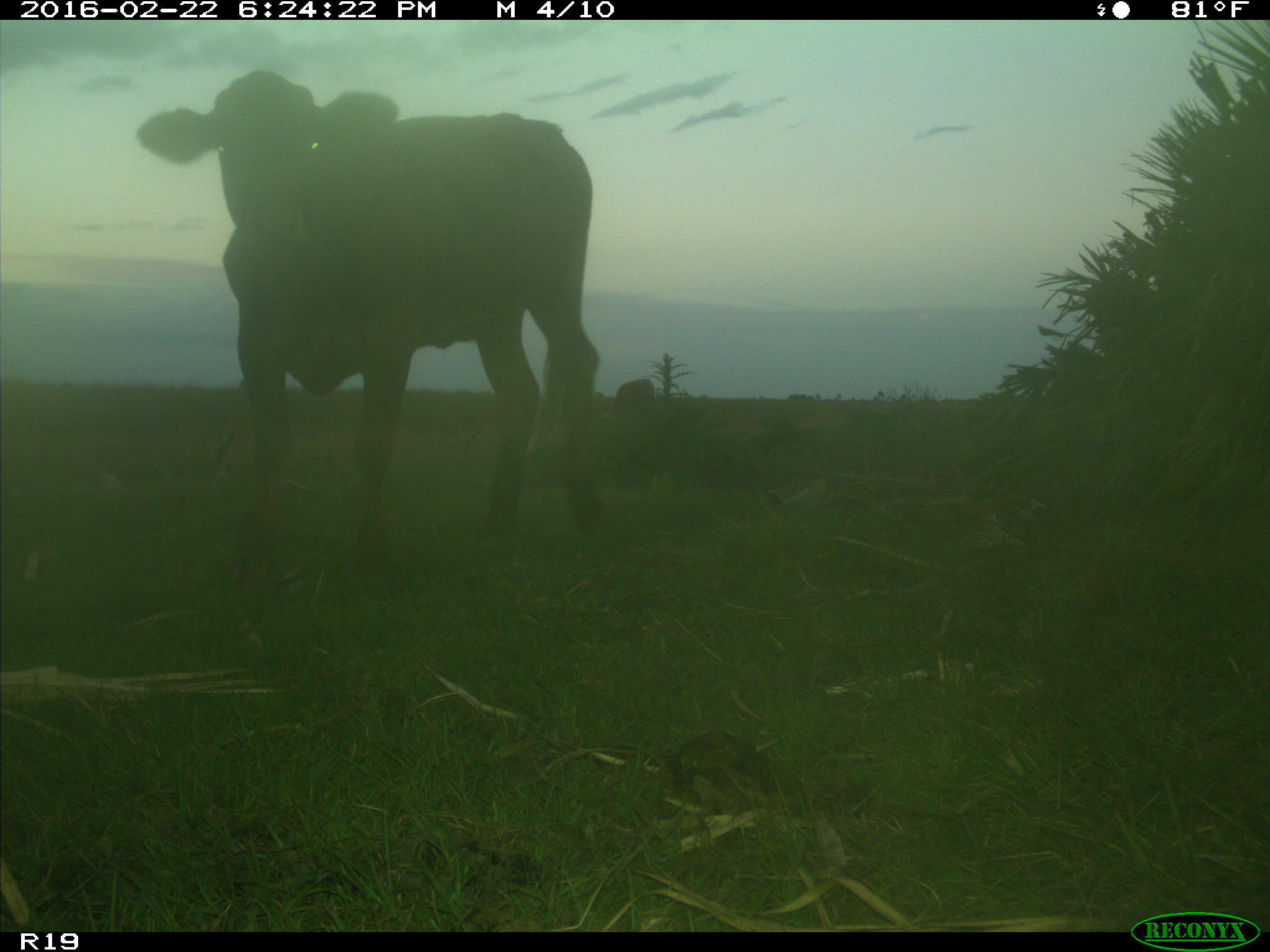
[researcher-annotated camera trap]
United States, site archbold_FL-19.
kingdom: Animalia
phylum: Chordata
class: Mammalia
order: Artiodactyla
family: Bovidae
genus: Bos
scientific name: Bos taurus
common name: domestic cow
Bos taurus (domestic cow).